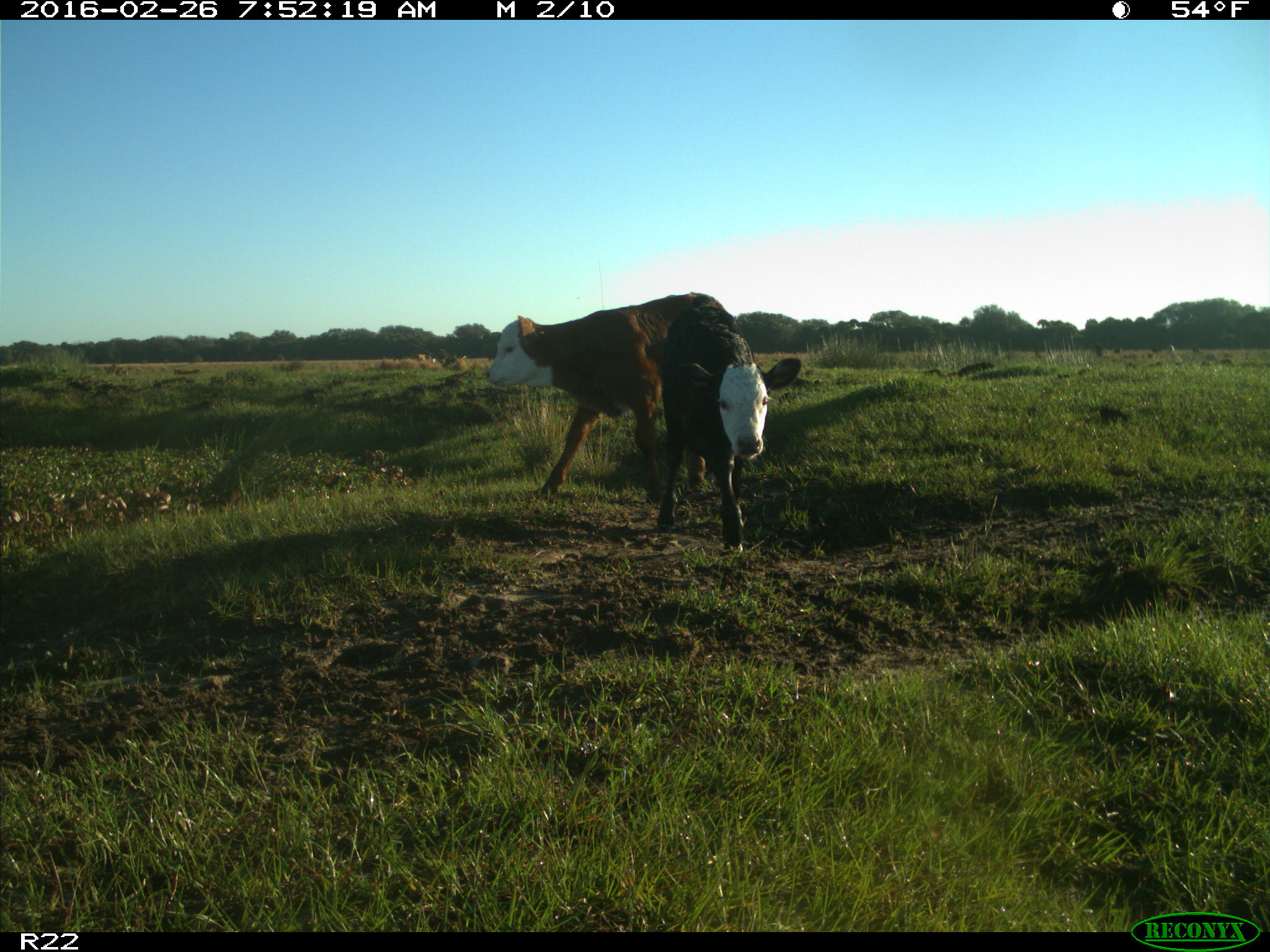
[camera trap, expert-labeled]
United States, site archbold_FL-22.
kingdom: Animalia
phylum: Chordata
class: Mammalia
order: Artiodactyla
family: Bovidae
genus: Bos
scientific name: Bos taurus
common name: domestic cow